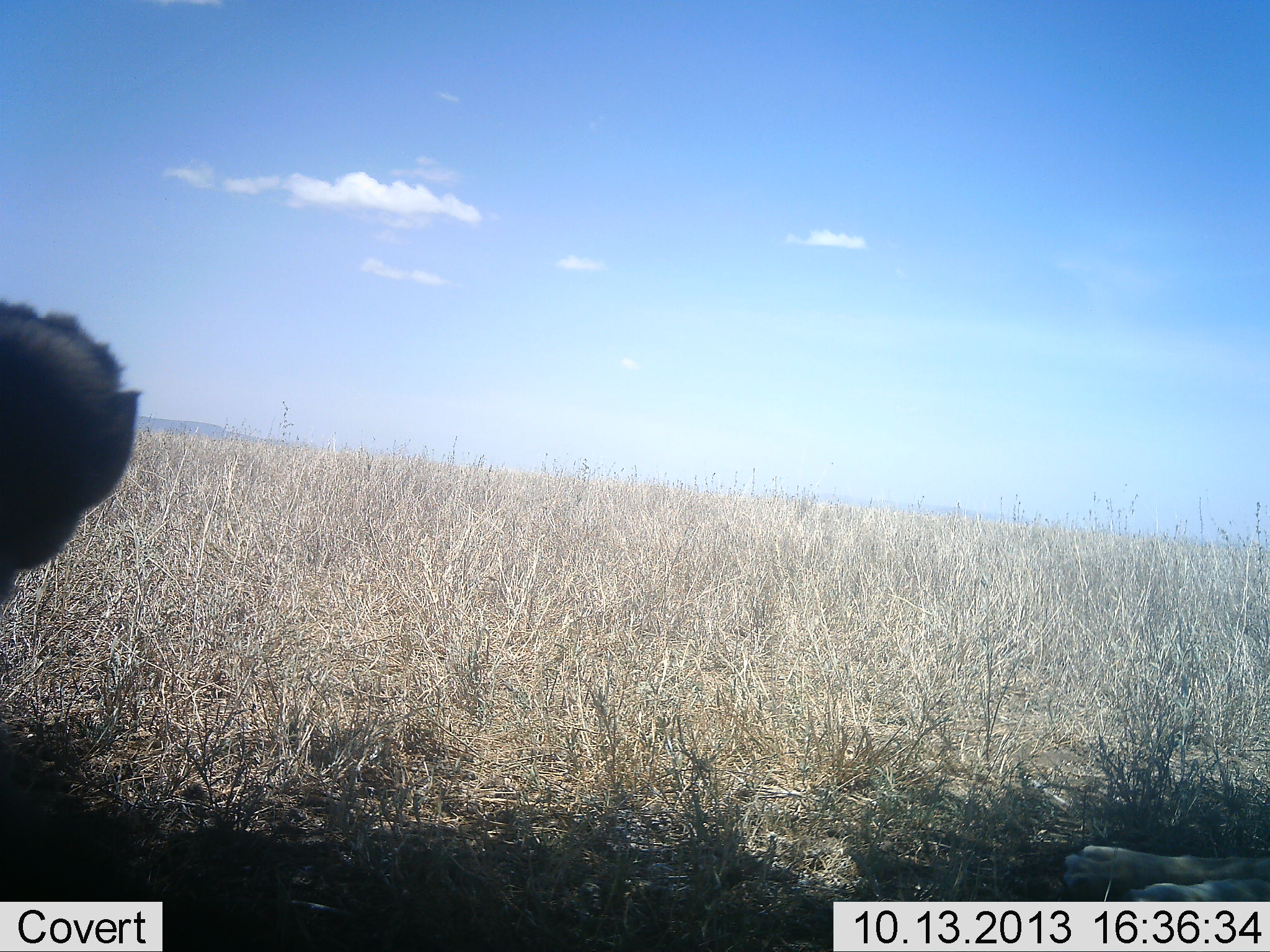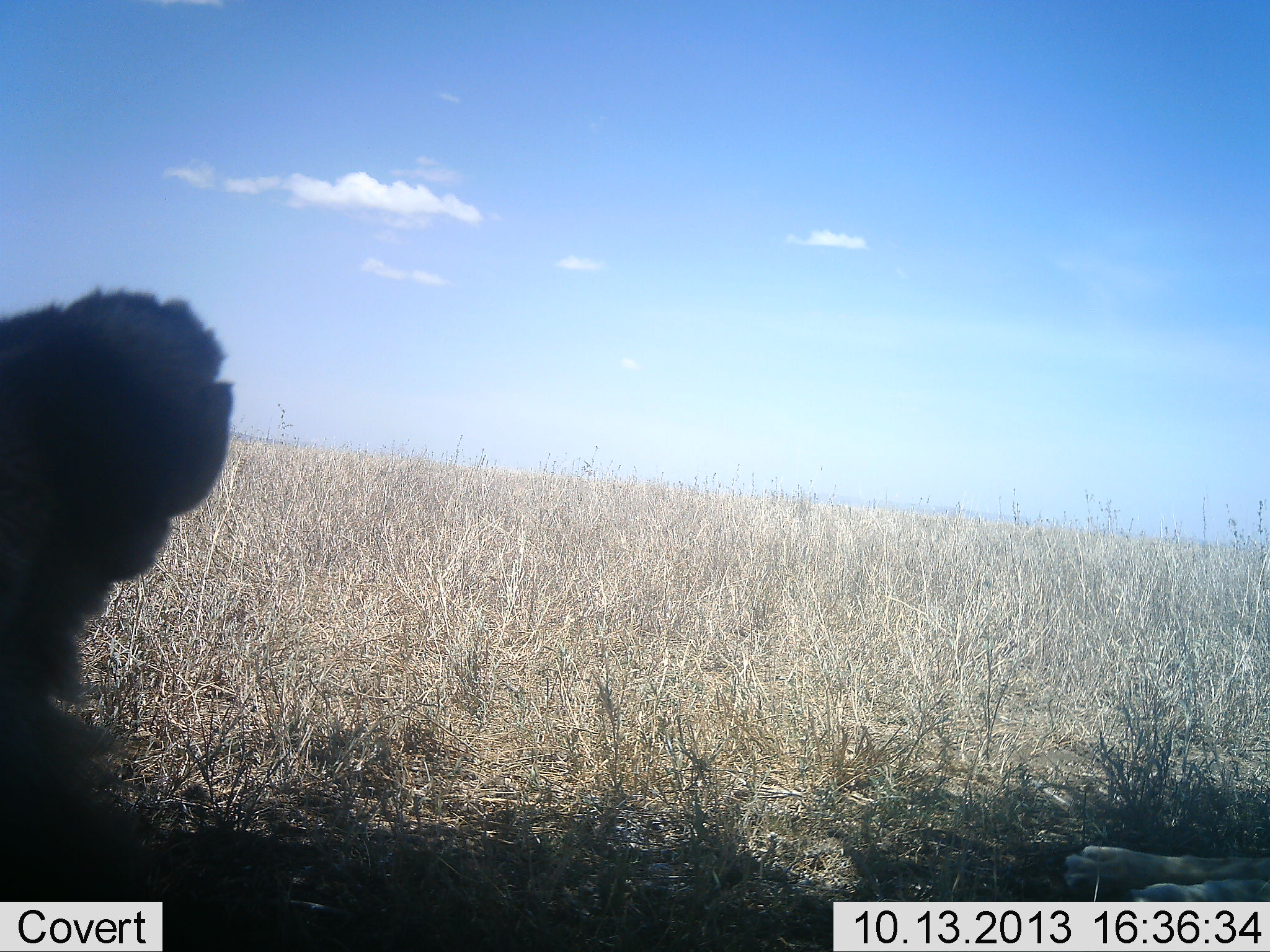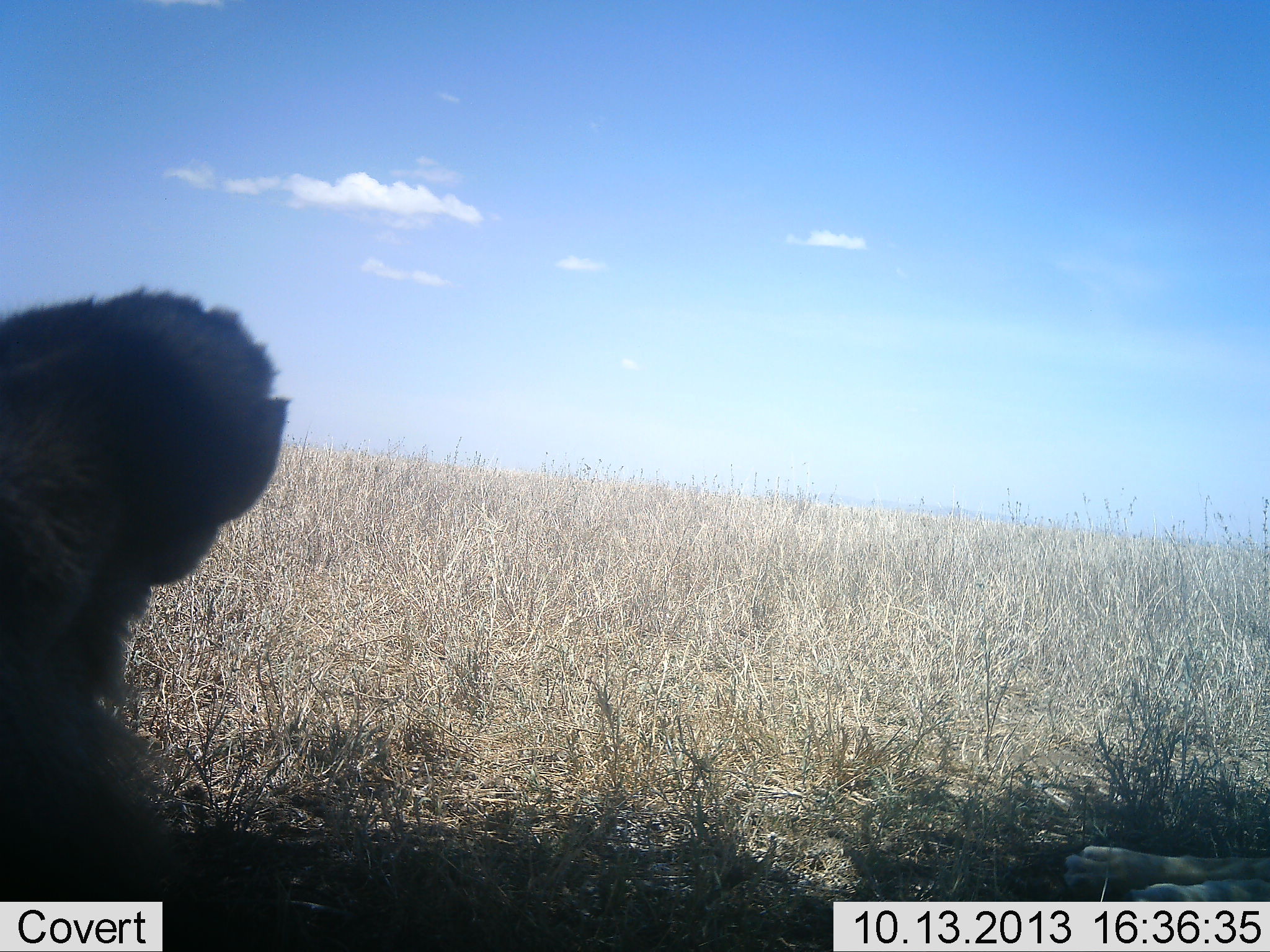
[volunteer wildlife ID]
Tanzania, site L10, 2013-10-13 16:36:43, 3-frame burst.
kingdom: Animalia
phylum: Chordata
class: Mammalia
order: Carnivora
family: Felidae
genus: Panthera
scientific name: Panthera leo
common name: lion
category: lionfemale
Lionfemale (lion) (Panthera leo), count 2. Behavior (volunteer vote fractions): standing 0%, resting 75%, moving 12%, interacting 12%. Young present (vote fraction): 0%. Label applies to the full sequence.